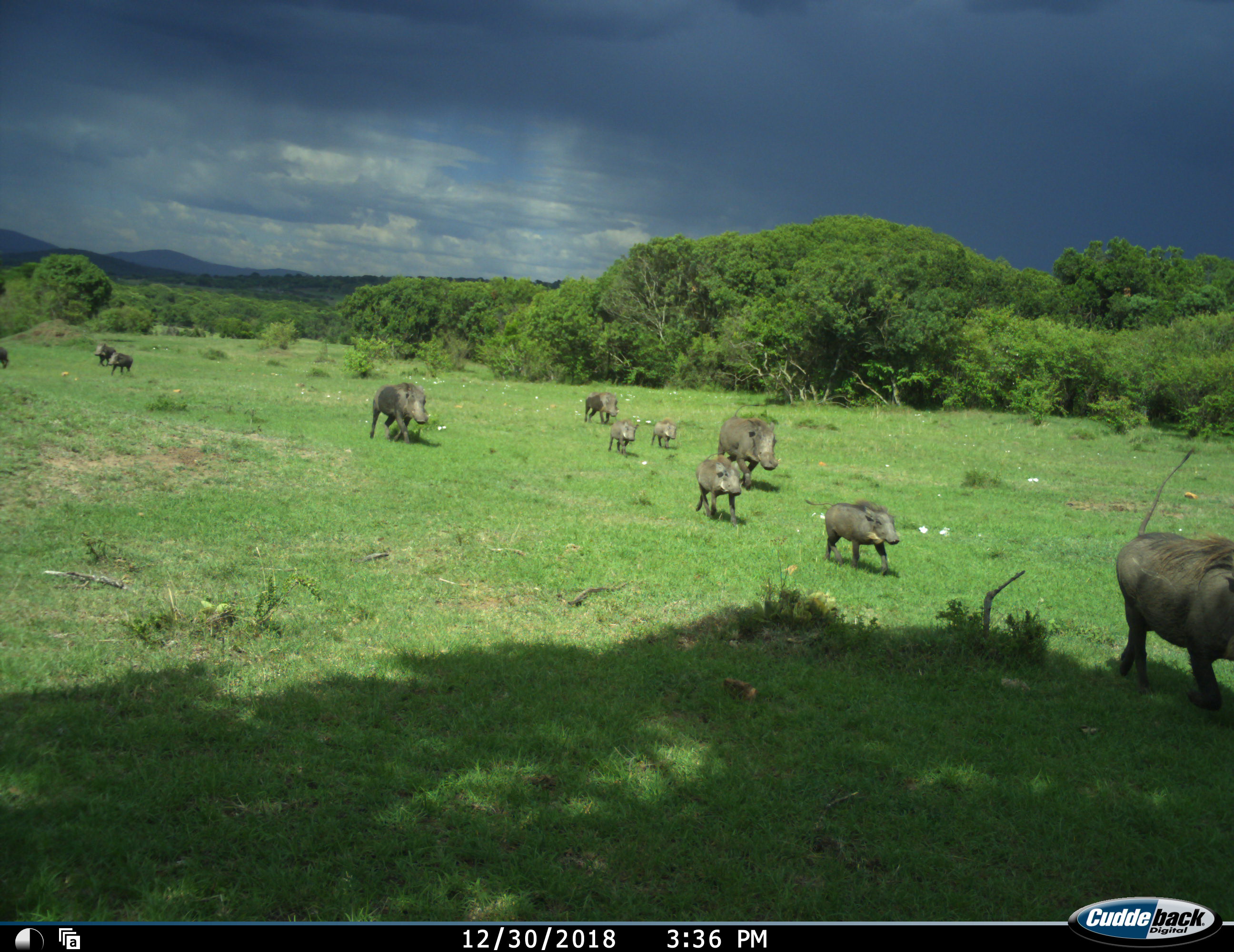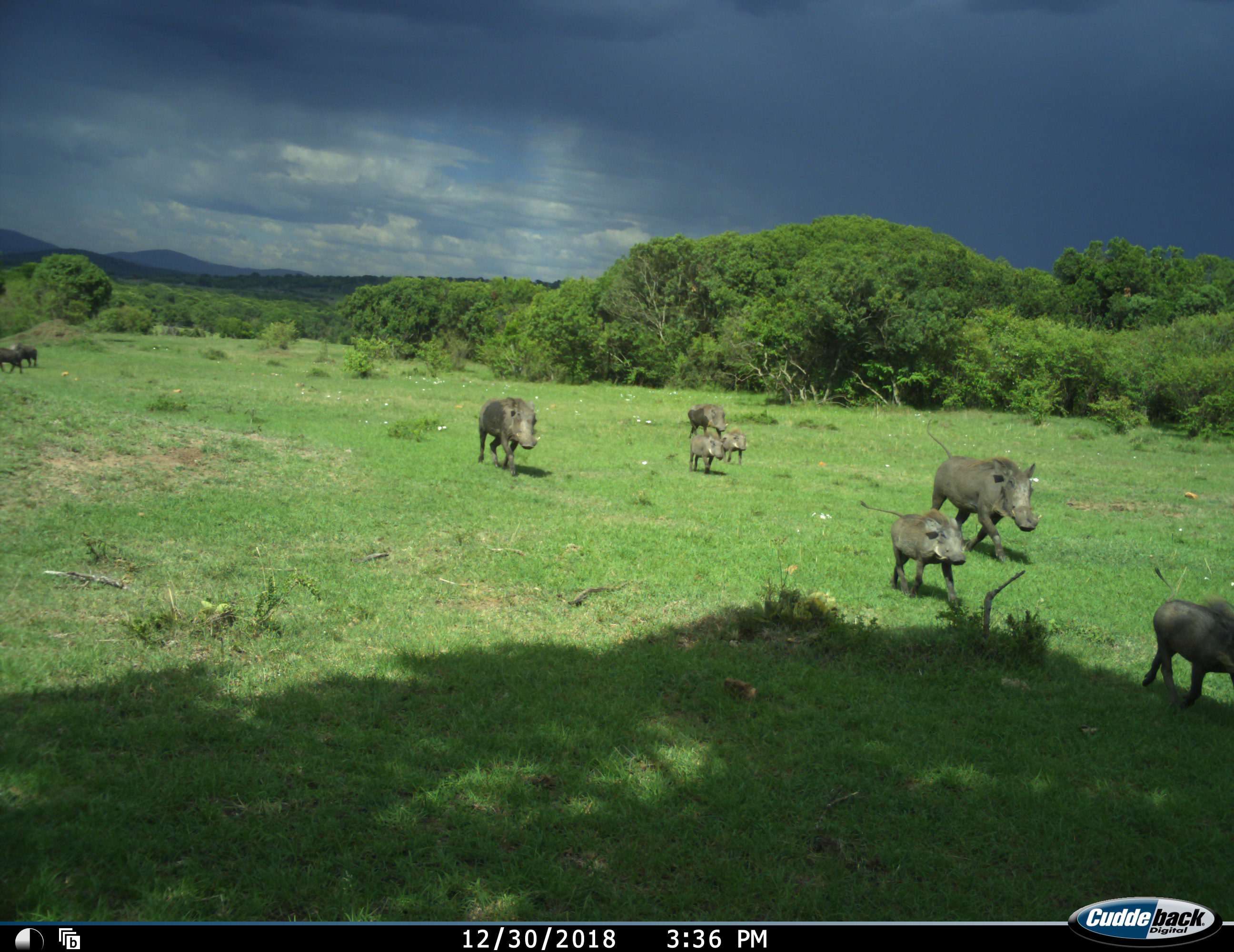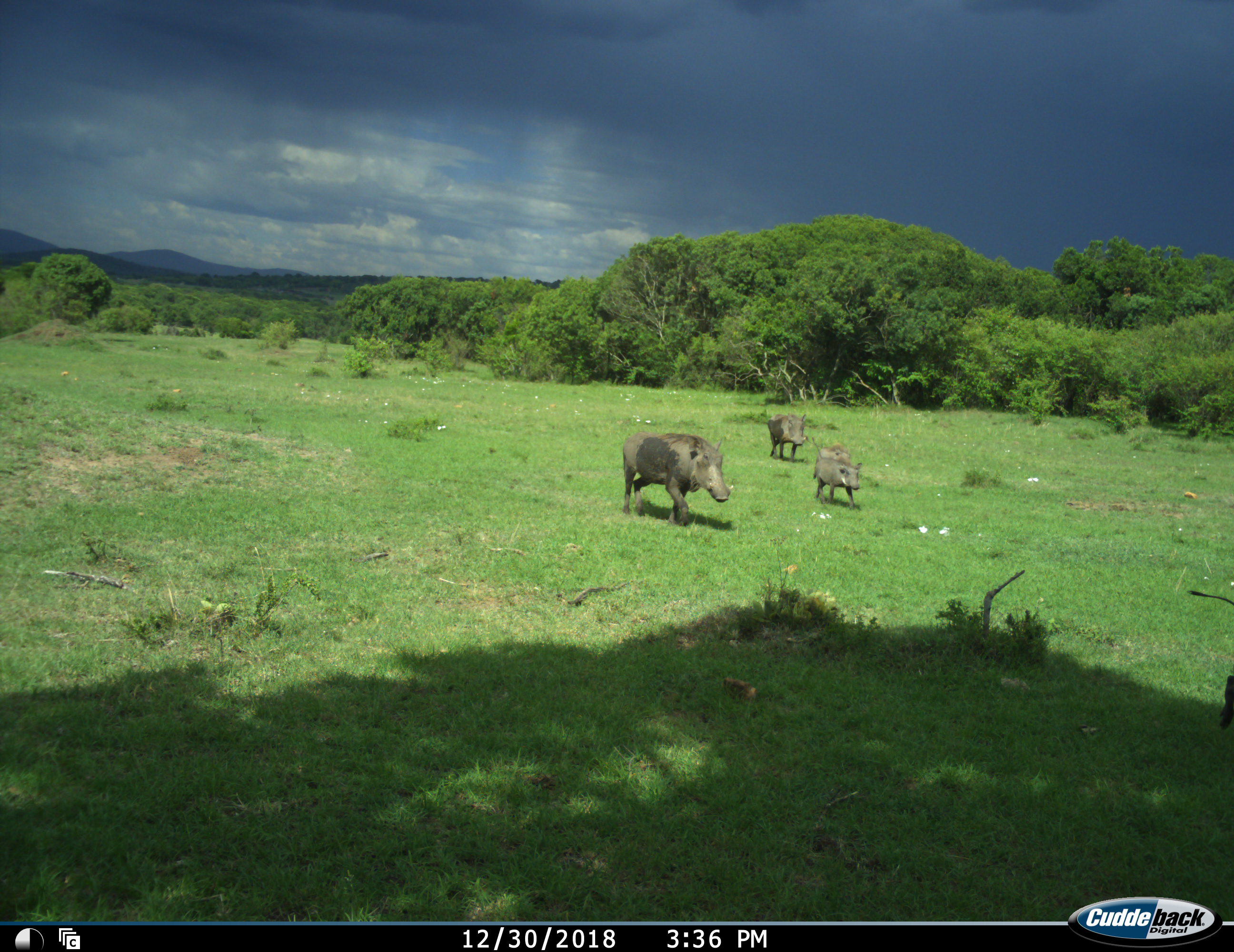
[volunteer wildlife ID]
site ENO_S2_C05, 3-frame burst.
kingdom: Animalia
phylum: Chordata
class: Mammalia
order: Artiodactyla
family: Suidae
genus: Phacochoerus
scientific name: Phacochoerus africanus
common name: warthog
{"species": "warthog (Phacochoerus africanus)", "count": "11-50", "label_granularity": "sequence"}